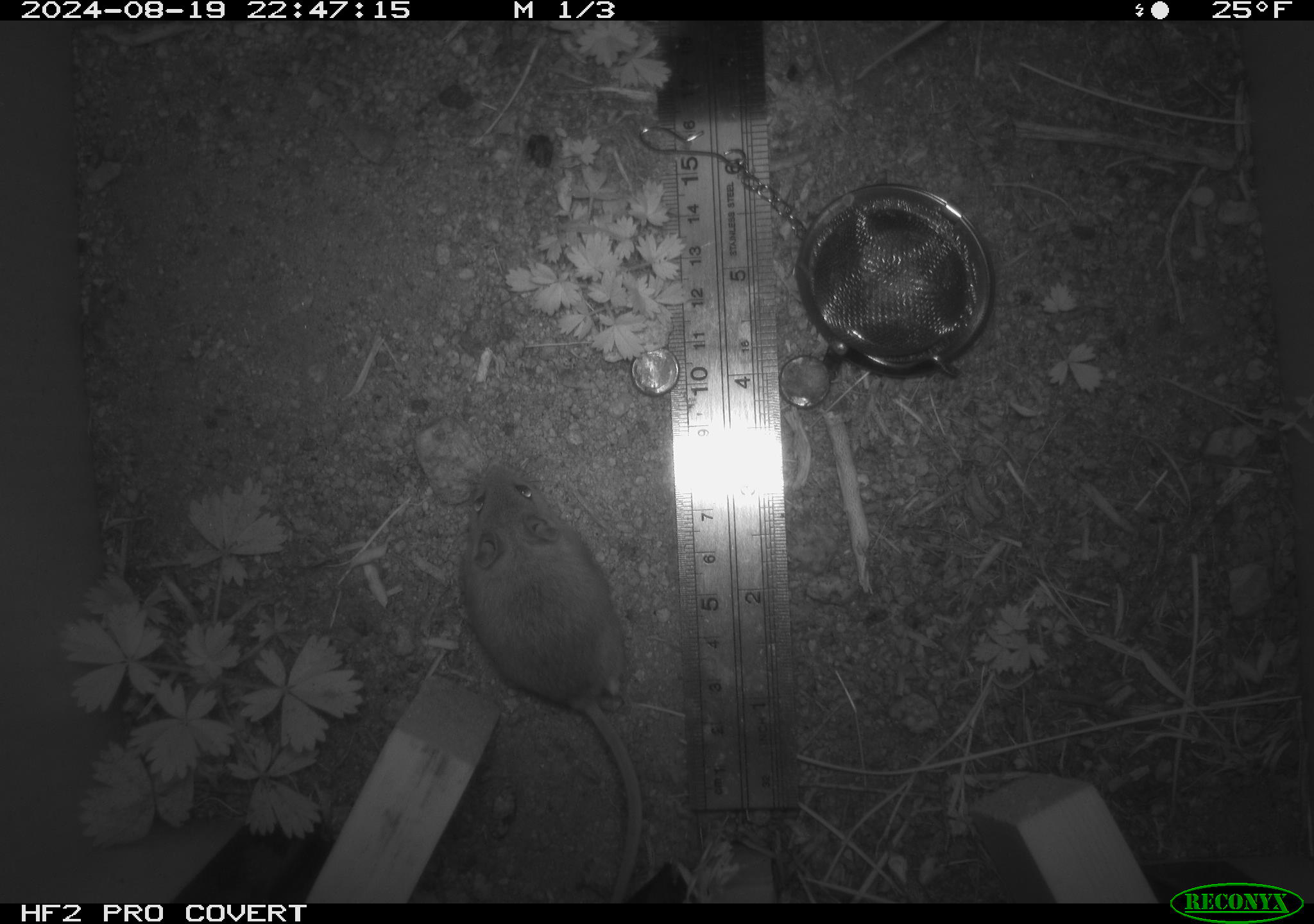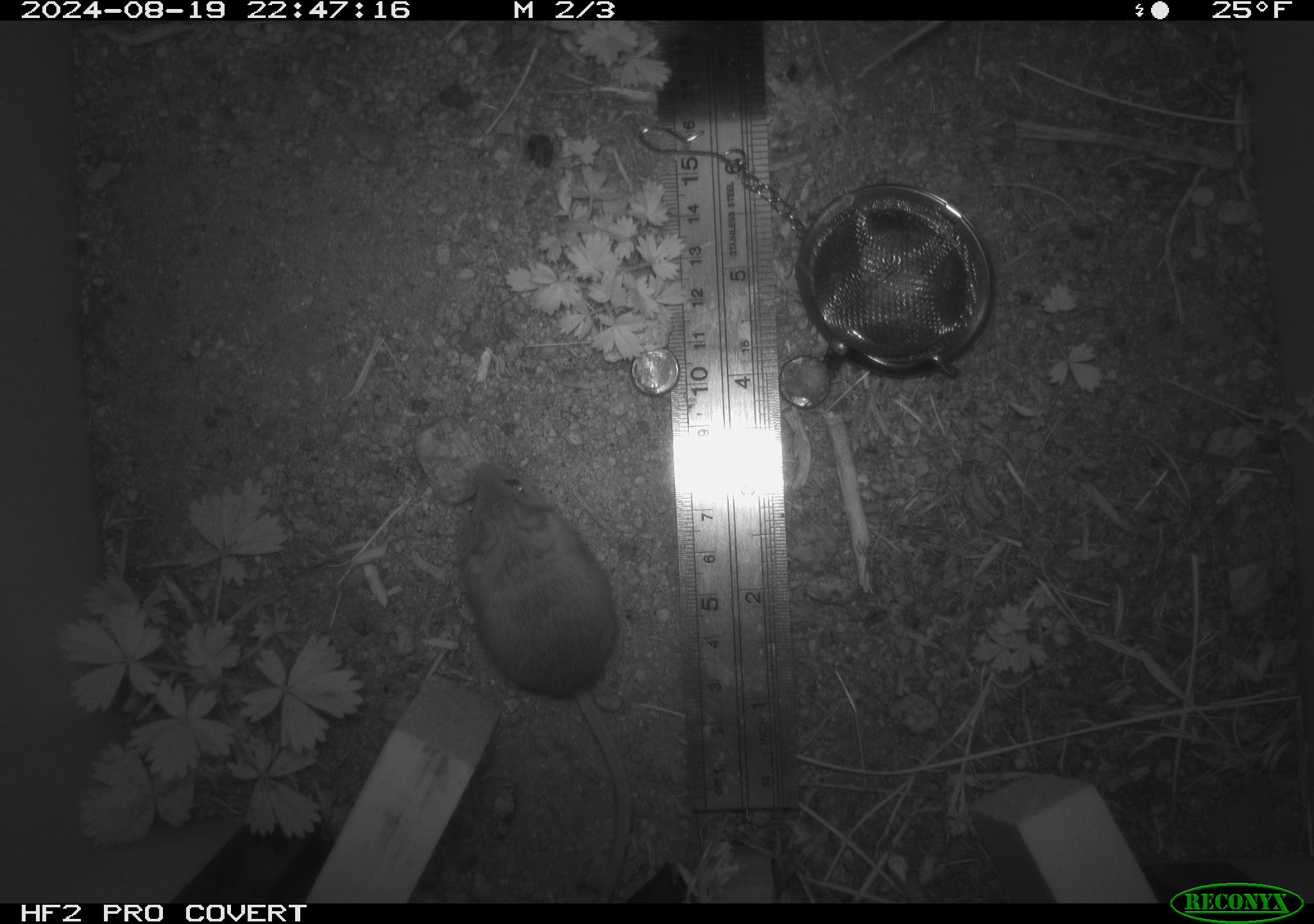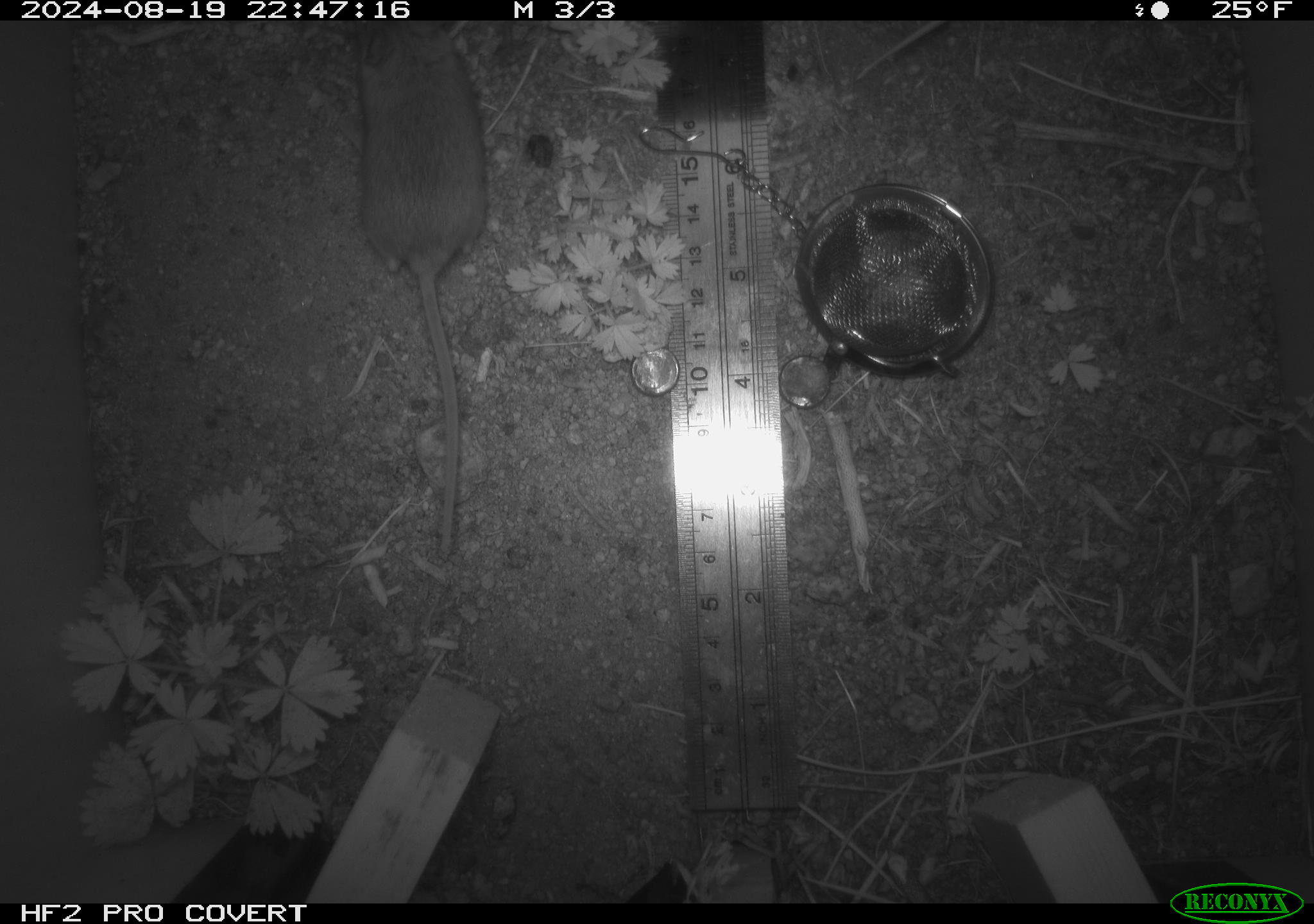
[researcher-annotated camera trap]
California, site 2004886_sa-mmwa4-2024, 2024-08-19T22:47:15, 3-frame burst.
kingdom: Animalia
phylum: Chordata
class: Mammalia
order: Rodentia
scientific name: Rodentia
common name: mouse species